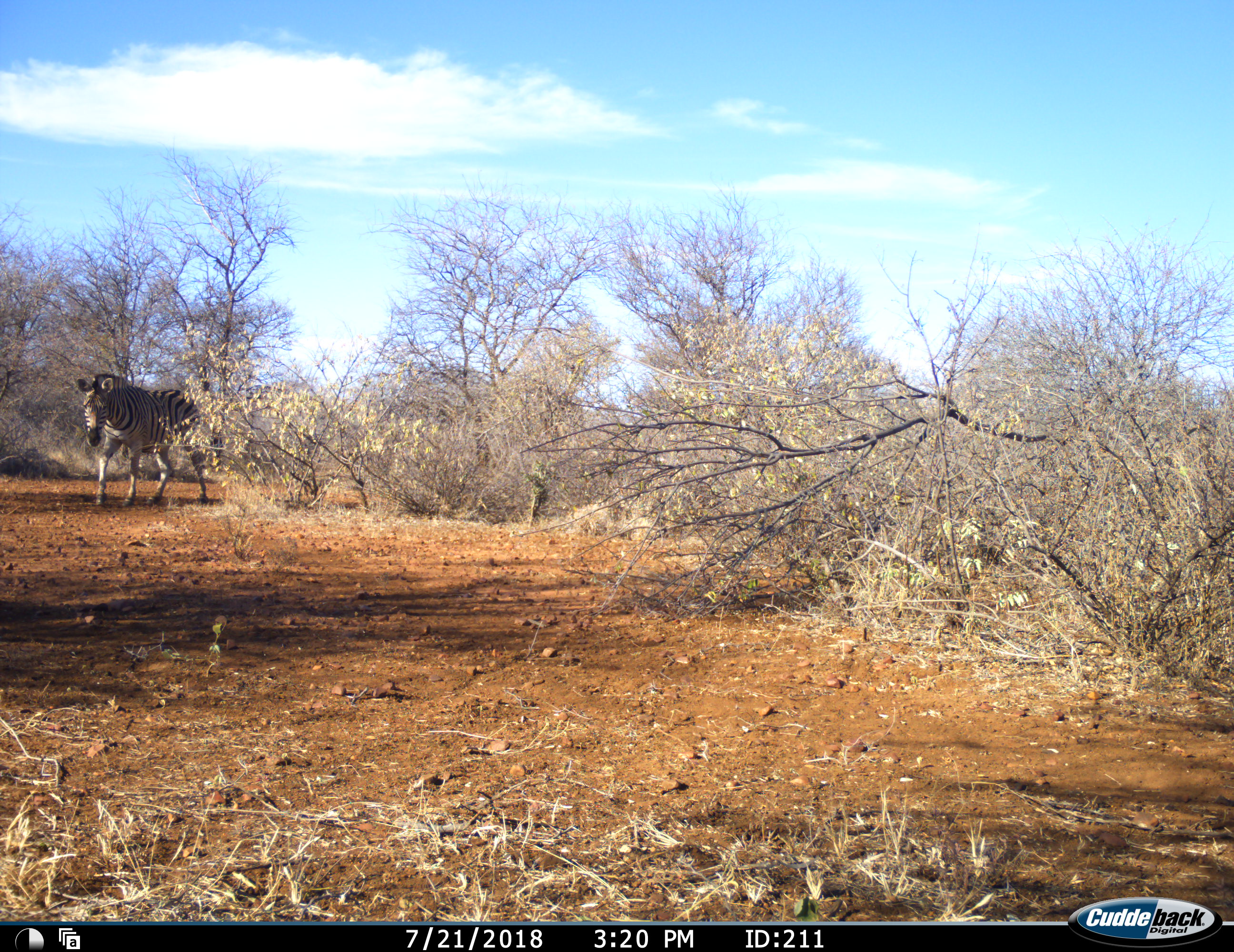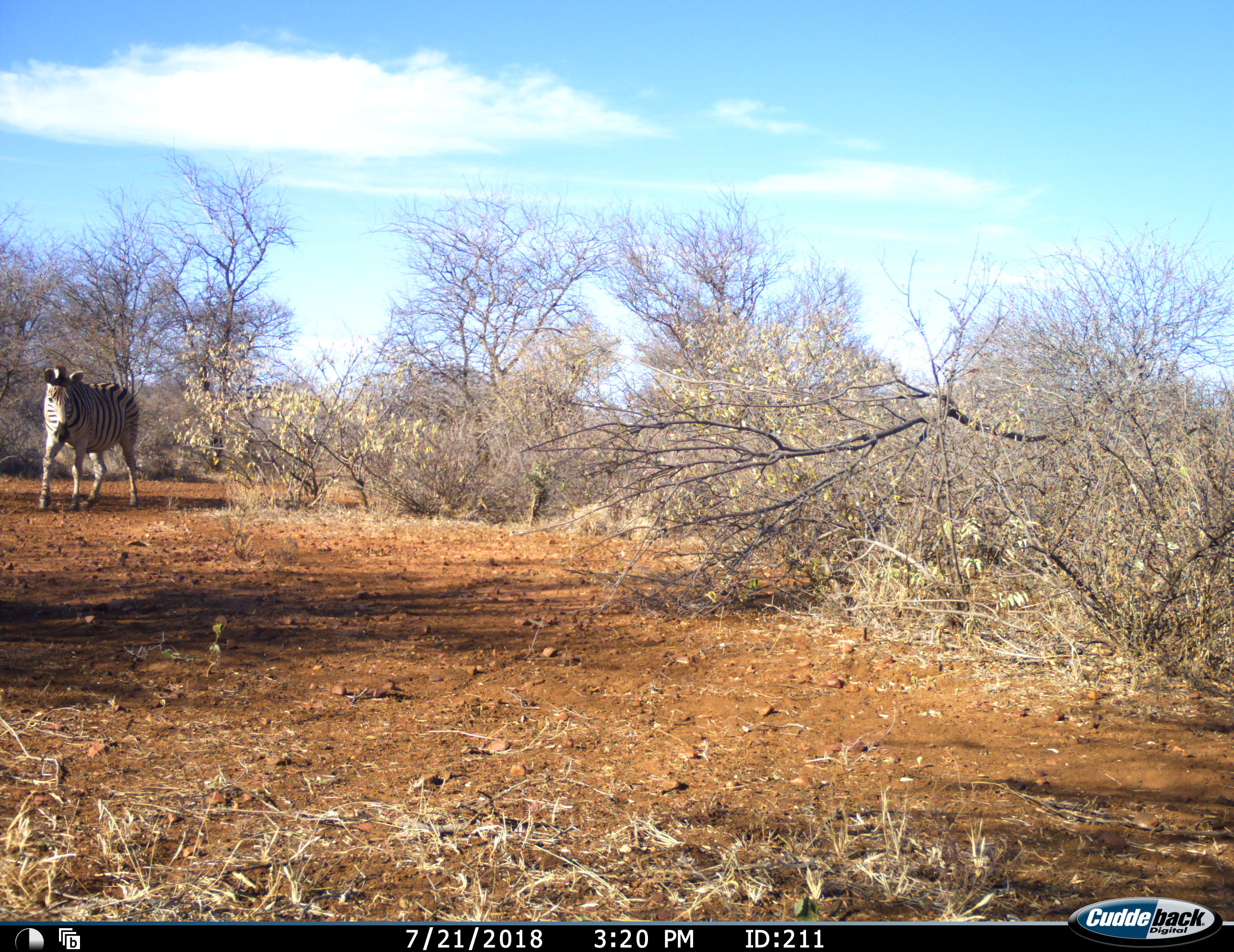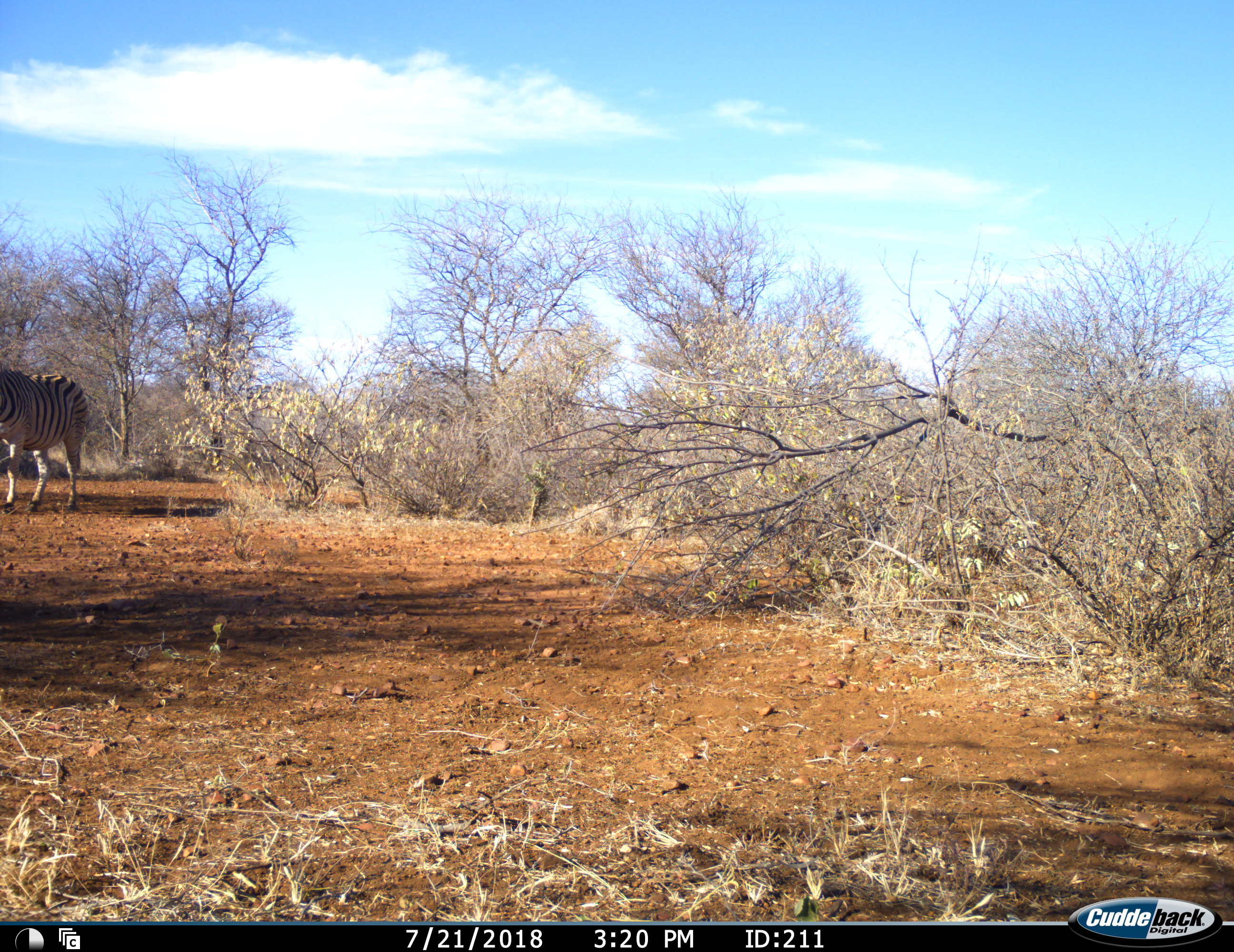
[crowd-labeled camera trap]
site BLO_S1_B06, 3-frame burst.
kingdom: Animalia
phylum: Chordata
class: Mammalia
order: Perissodactyla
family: Equidae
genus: Equus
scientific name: Equus quagga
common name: plains zebra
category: zebraplains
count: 1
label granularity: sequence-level